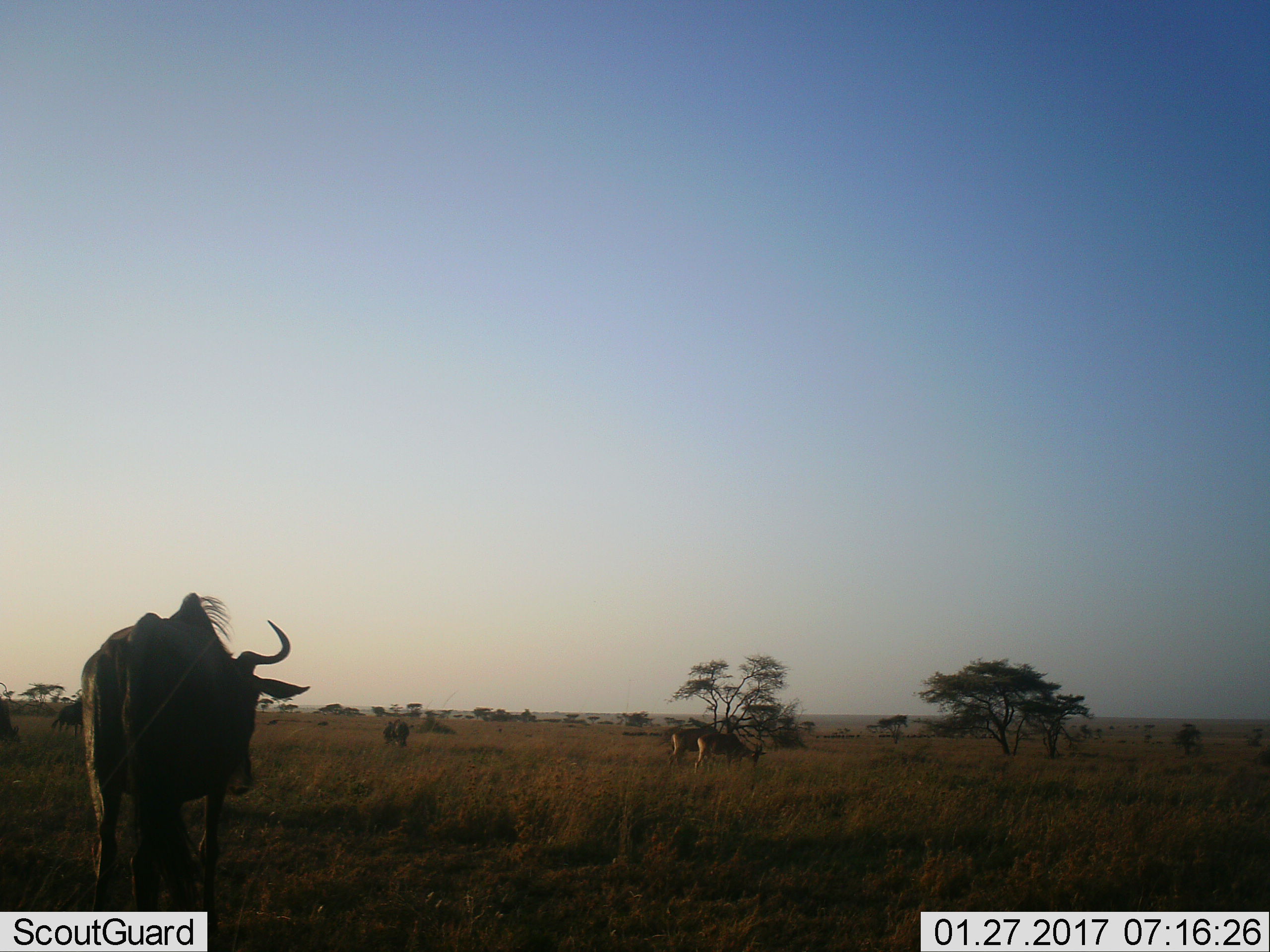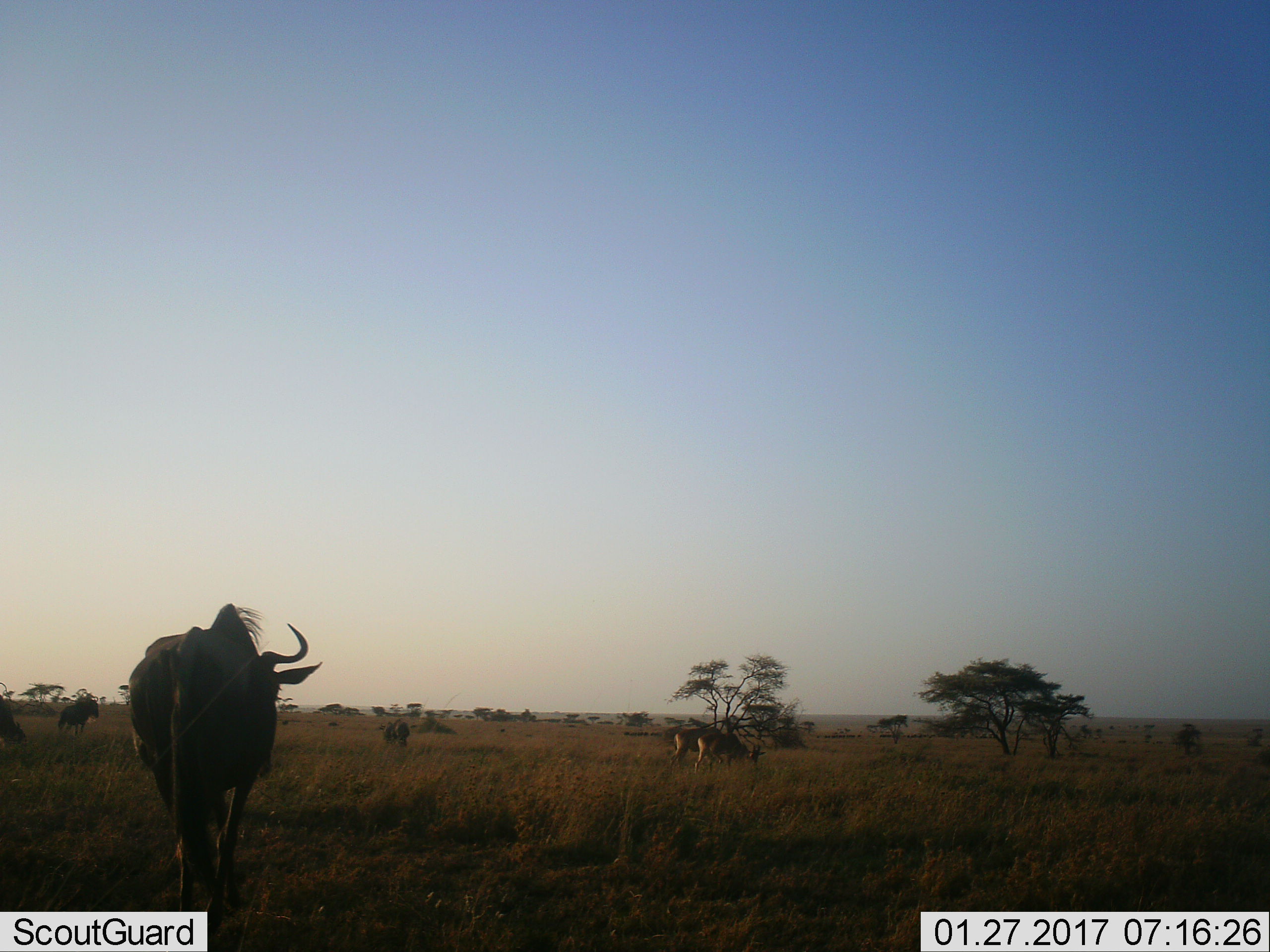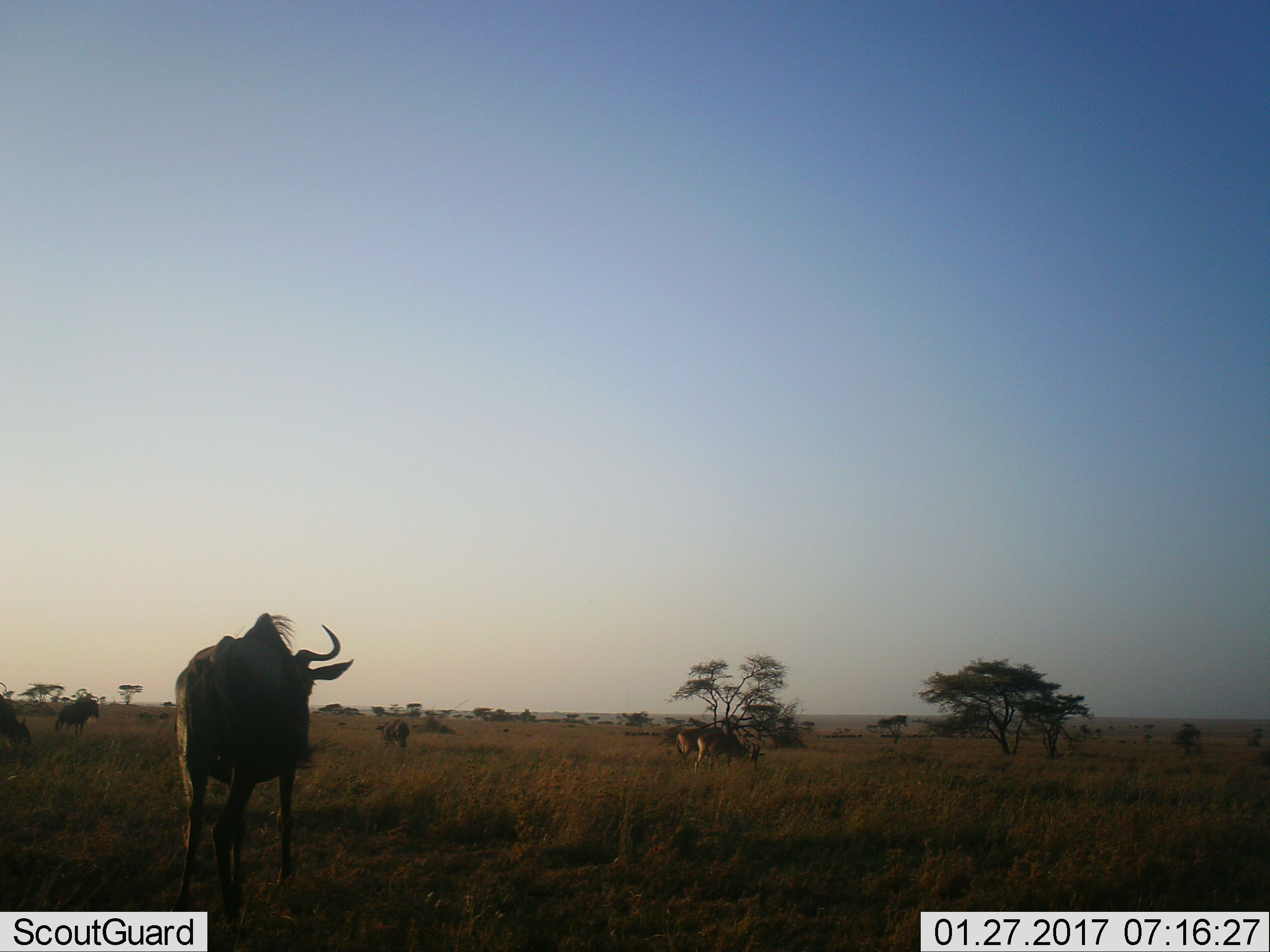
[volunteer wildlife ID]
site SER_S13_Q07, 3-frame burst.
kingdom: Animalia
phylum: Chordata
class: Mammalia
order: Artiodactyla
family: Bovidae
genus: Connochaetes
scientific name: Connochaetes taurinus taurinus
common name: blue wildebeest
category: wildebeestblue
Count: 4.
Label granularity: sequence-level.